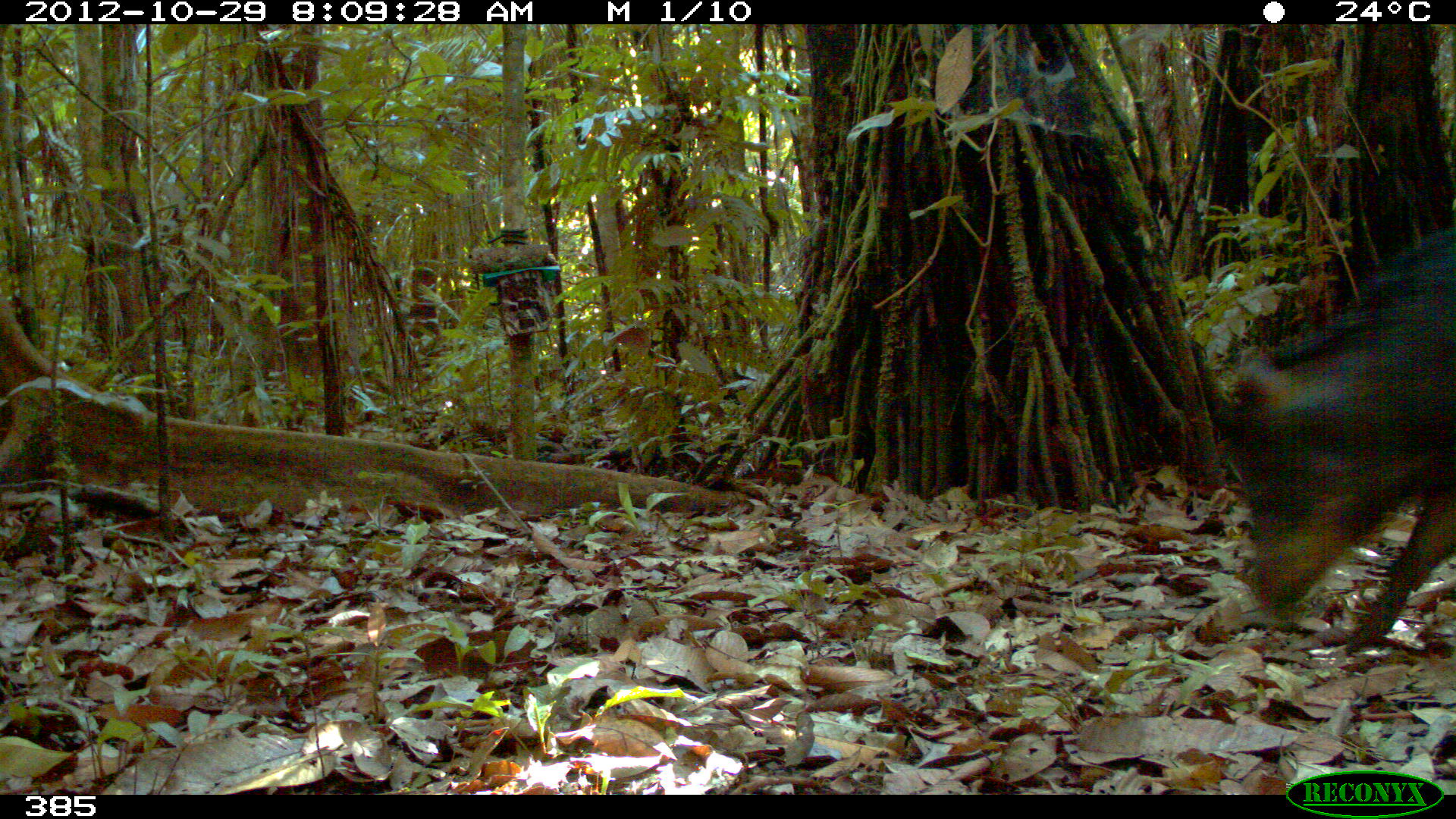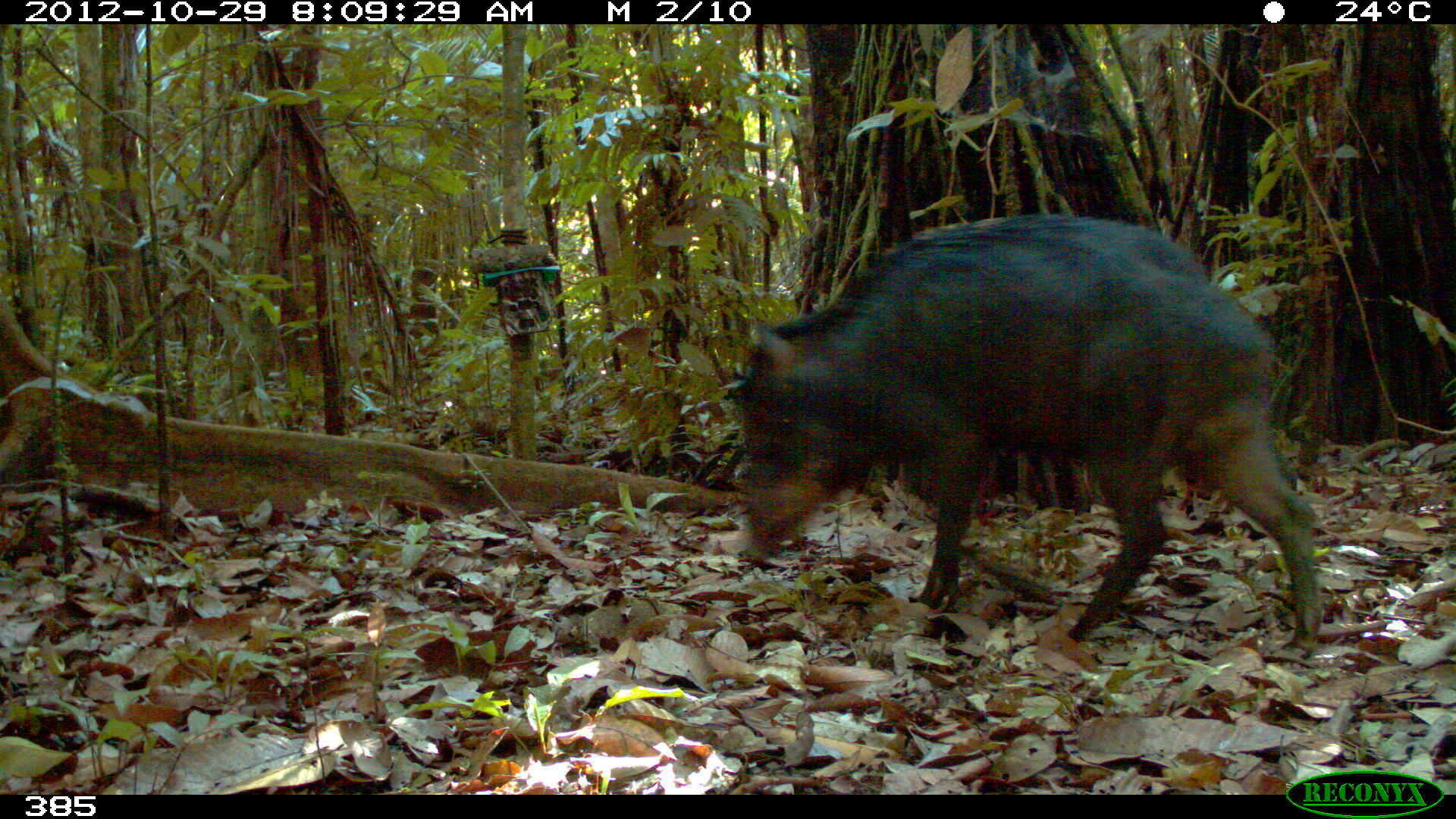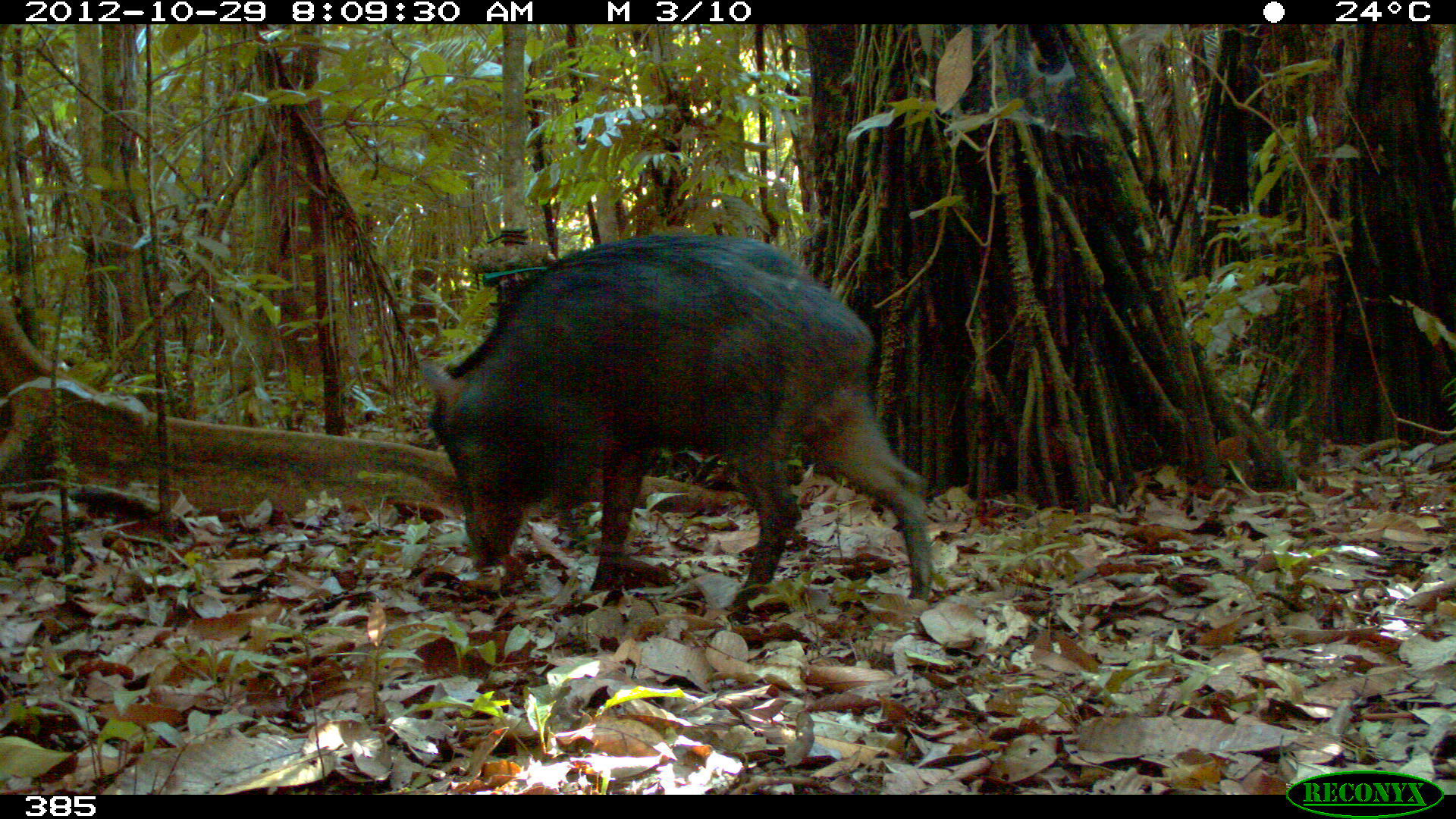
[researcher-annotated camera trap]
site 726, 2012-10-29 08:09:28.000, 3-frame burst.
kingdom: Animalia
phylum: Chordata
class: Mammalia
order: Artiodactyla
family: Tayassuidae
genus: Tayassu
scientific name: Tayassu pecari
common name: white-lipped peccary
Tayassu pecari (white-lipped peccary).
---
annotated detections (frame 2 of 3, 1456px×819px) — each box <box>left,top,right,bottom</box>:
tayassu pecari: <box>731,211,1324,656</box>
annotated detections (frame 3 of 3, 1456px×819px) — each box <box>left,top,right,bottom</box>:
tayassu pecari: <box>414,228,934,617</box>